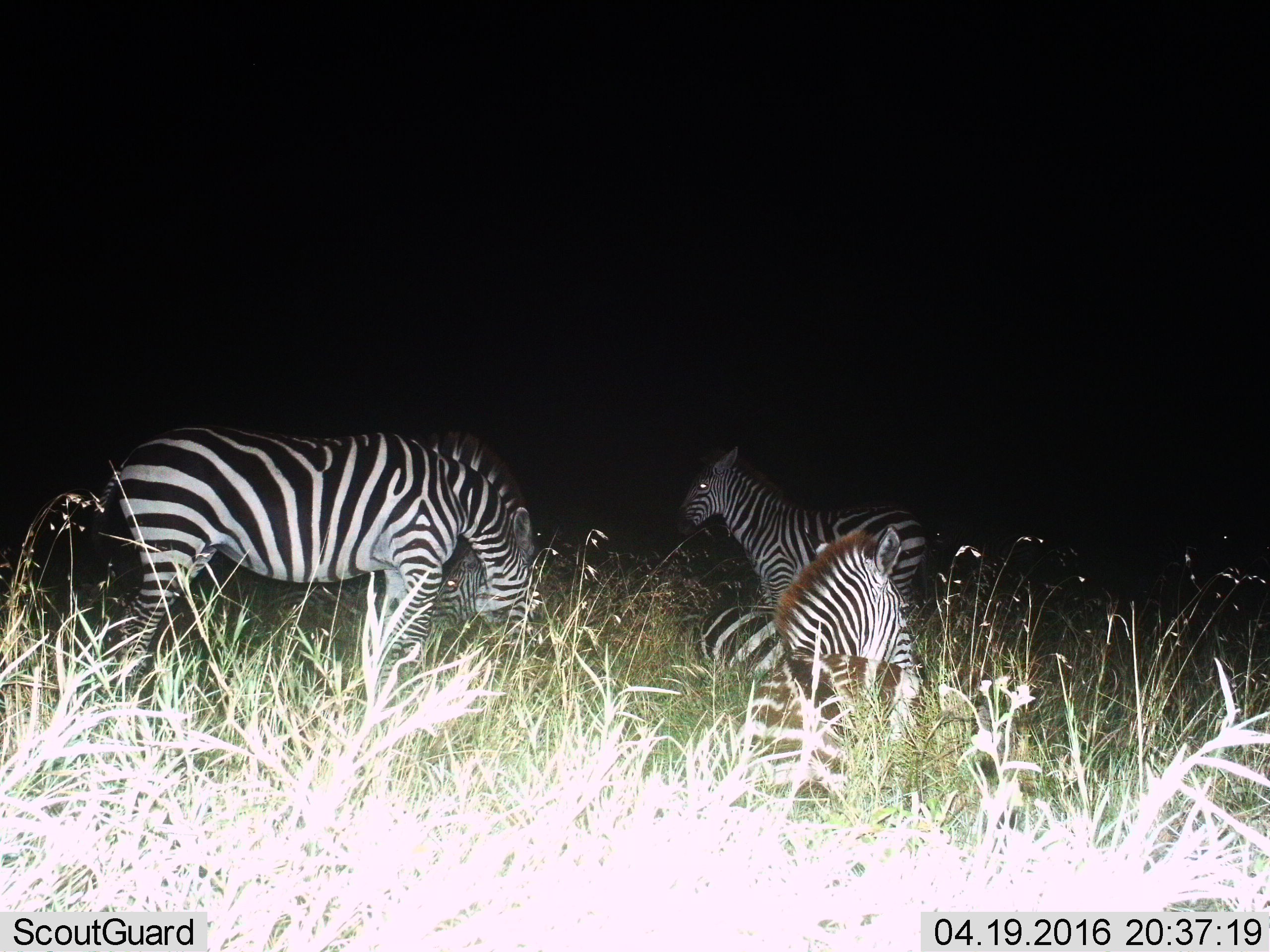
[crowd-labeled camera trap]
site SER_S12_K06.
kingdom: Animalia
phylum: Chordata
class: Mammalia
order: Perissodactyla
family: Equidae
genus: Equus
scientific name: Equus quagga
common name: plains zebra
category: zebraplains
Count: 4.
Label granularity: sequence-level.